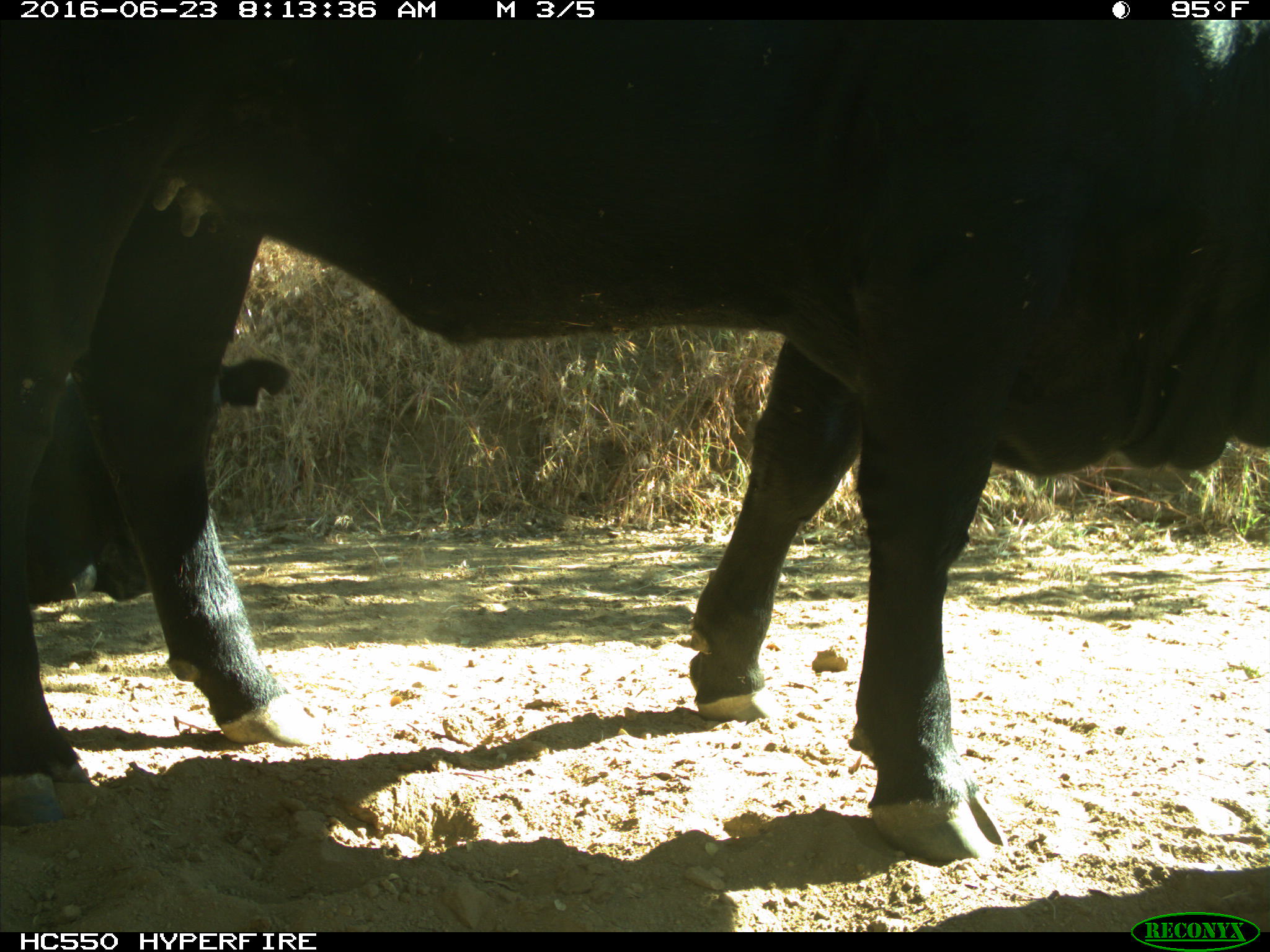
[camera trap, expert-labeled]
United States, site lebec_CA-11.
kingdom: Animalia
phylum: Chordata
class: Mammalia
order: Artiodactyla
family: Bovidae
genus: Bos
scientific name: Bos taurus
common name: domestic cow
Bos taurus (domestic cow).